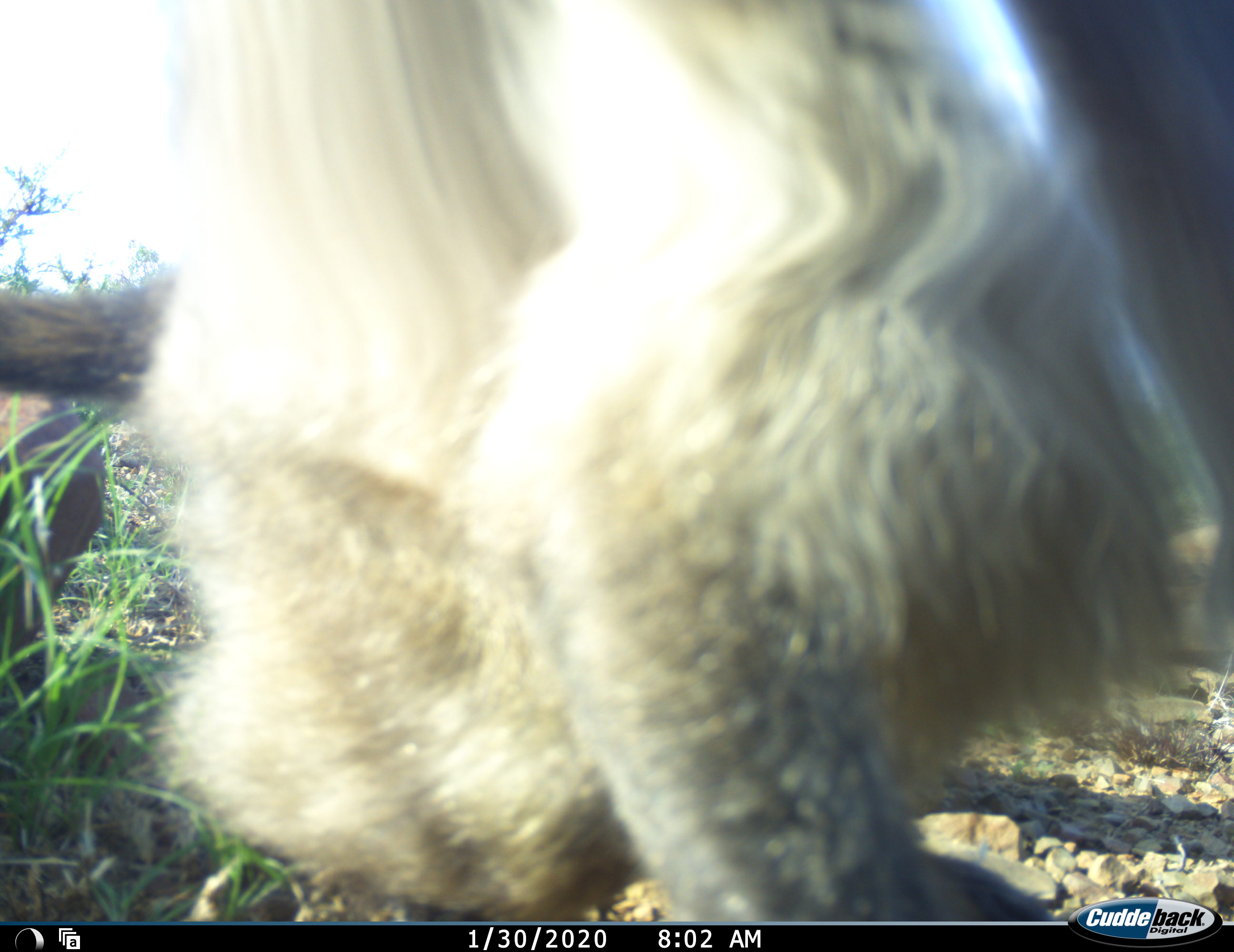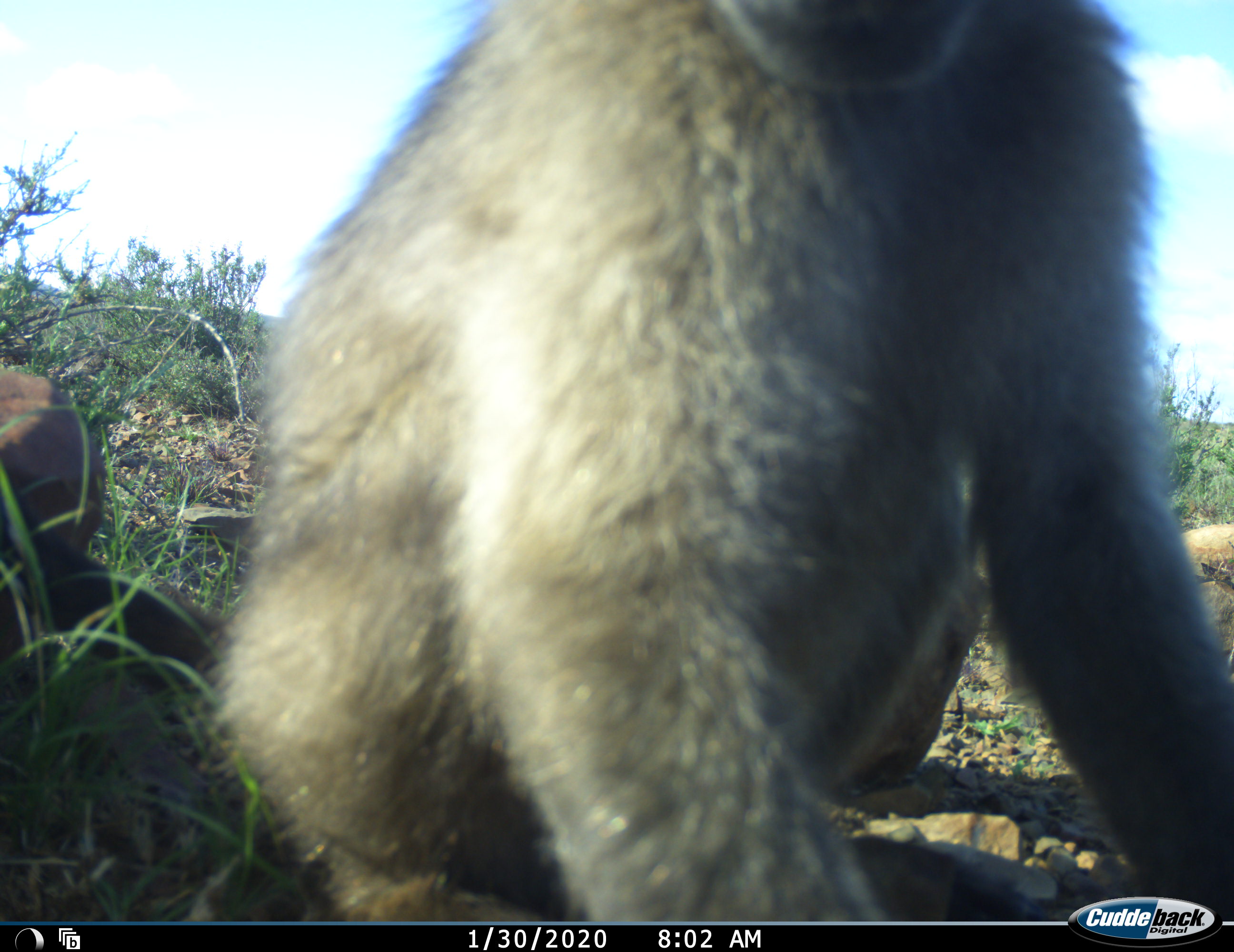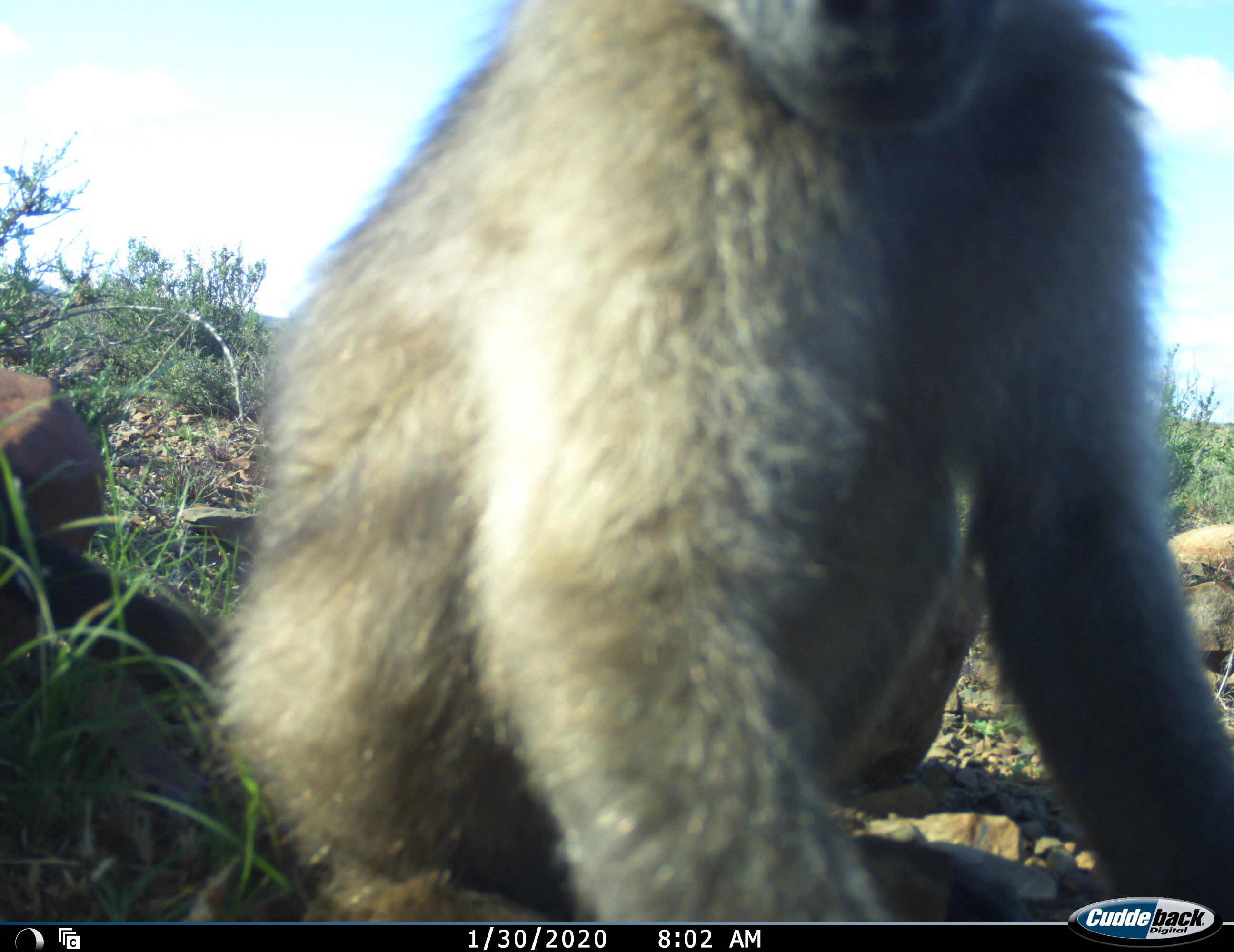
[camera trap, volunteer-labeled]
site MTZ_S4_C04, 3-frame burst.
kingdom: Animalia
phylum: Chordata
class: Mammalia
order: Primates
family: Cercopithecidae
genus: Papio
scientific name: Papio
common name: baboon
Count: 1.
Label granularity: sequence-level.